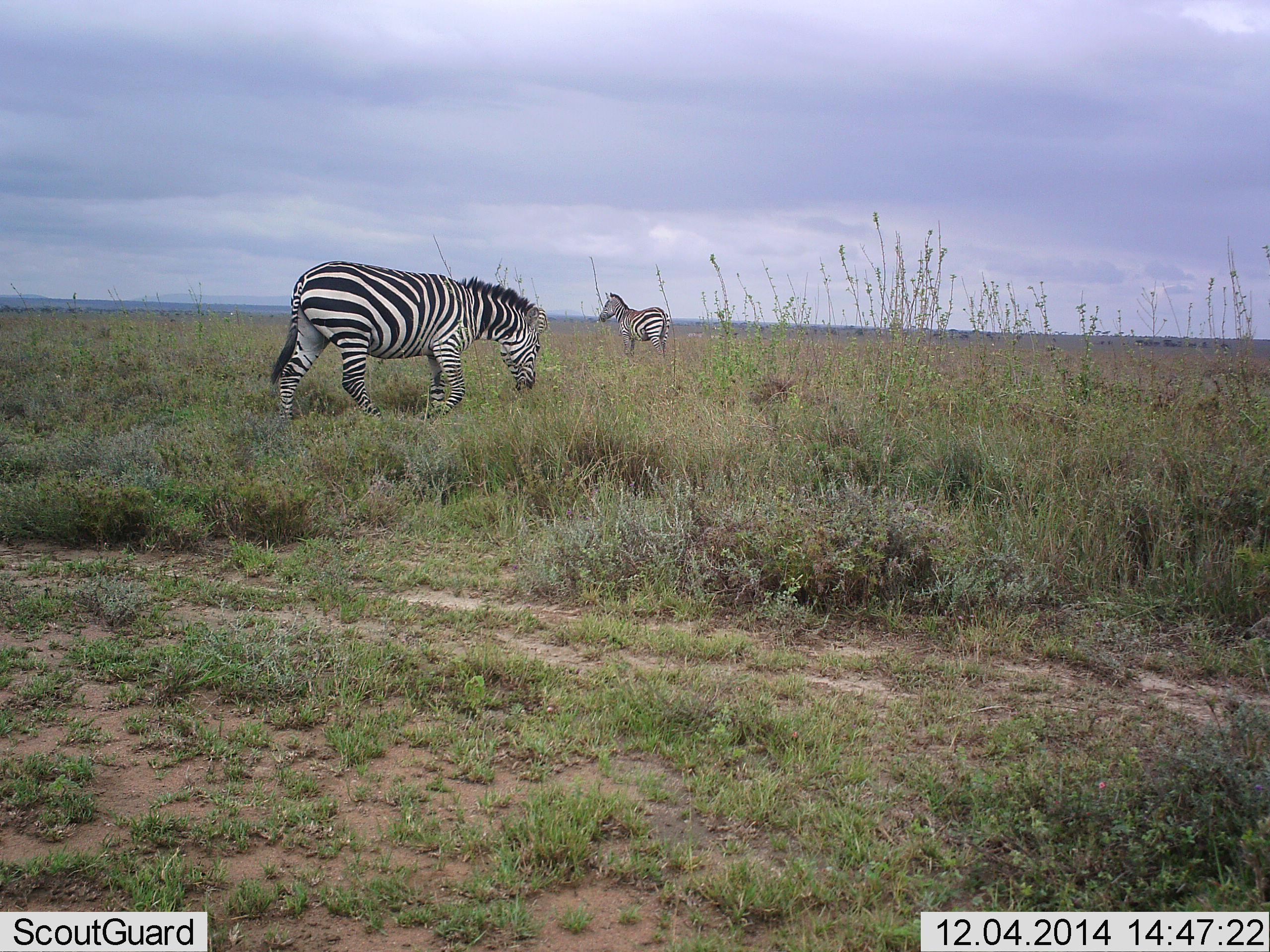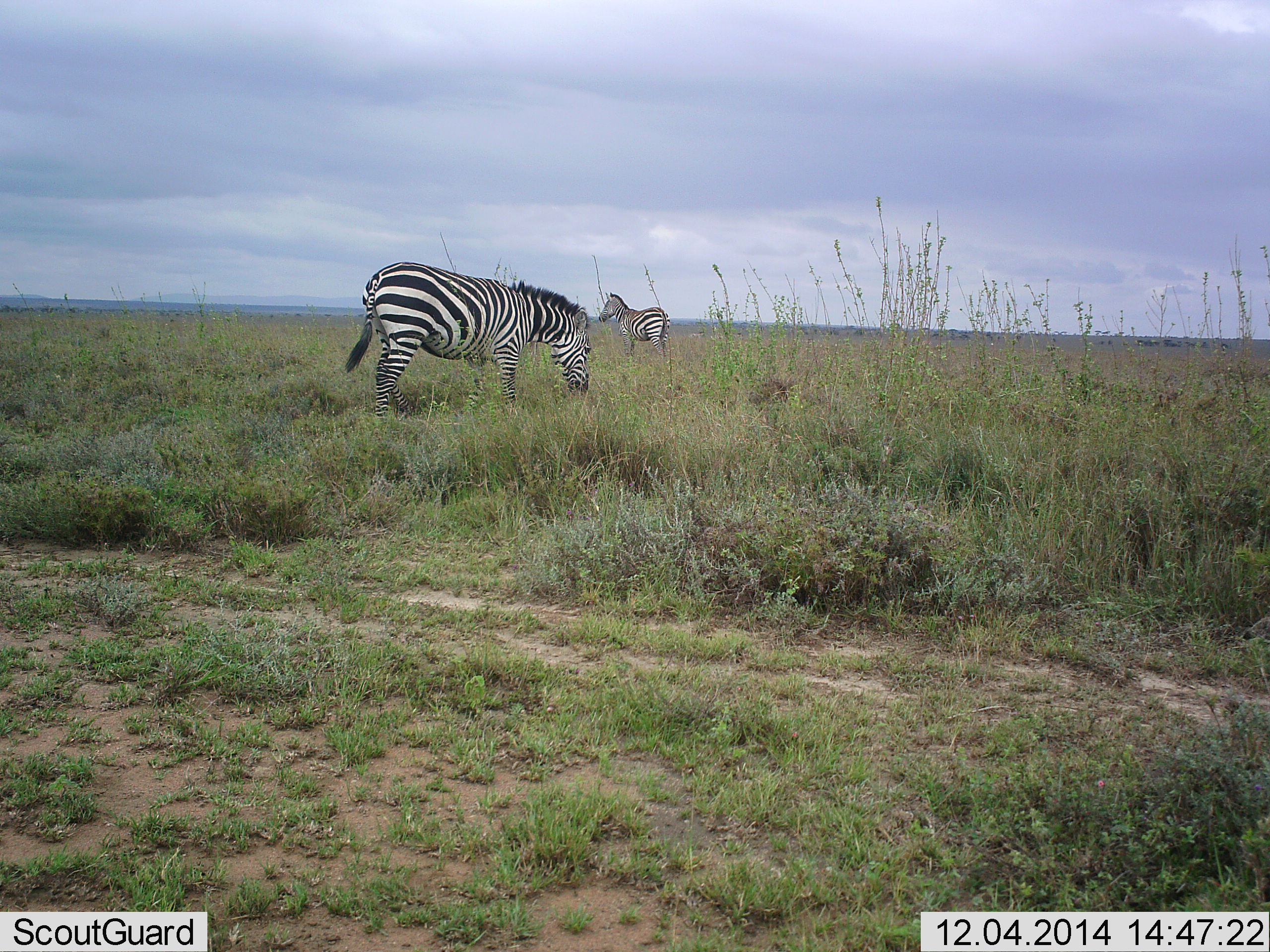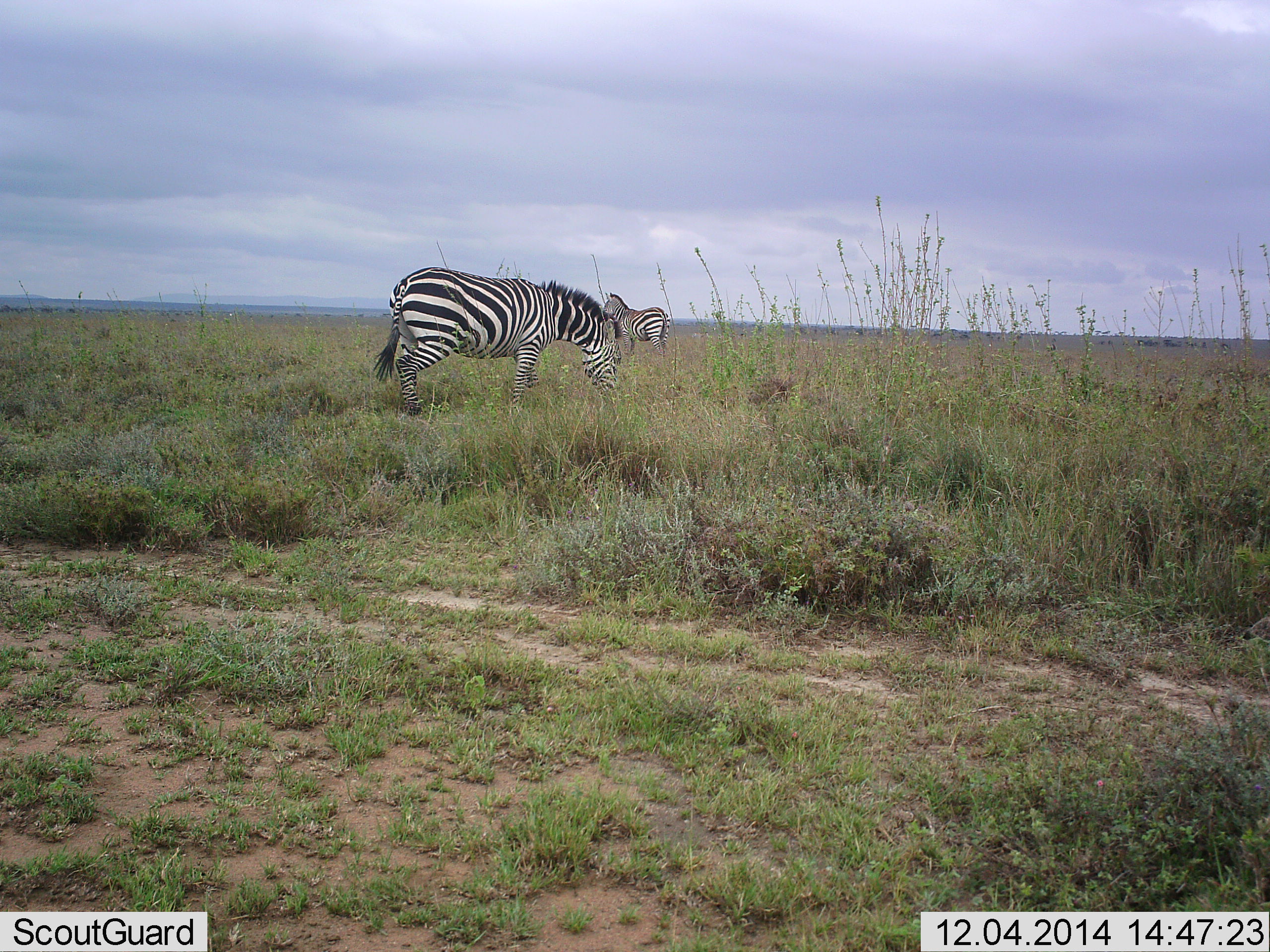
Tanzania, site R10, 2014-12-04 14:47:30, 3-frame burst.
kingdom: Animalia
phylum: Chordata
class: Mammalia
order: Perissodactyla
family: Equidae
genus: Equus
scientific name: Equus quagga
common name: plains zebra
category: zebra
Zebra (plains zebra) (Equus quagga), count 2. Behavior (volunteer vote fractions): standing 100%, resting 0%, moving 40%, interacting 0%. Young present (vote fraction): 0%. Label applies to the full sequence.